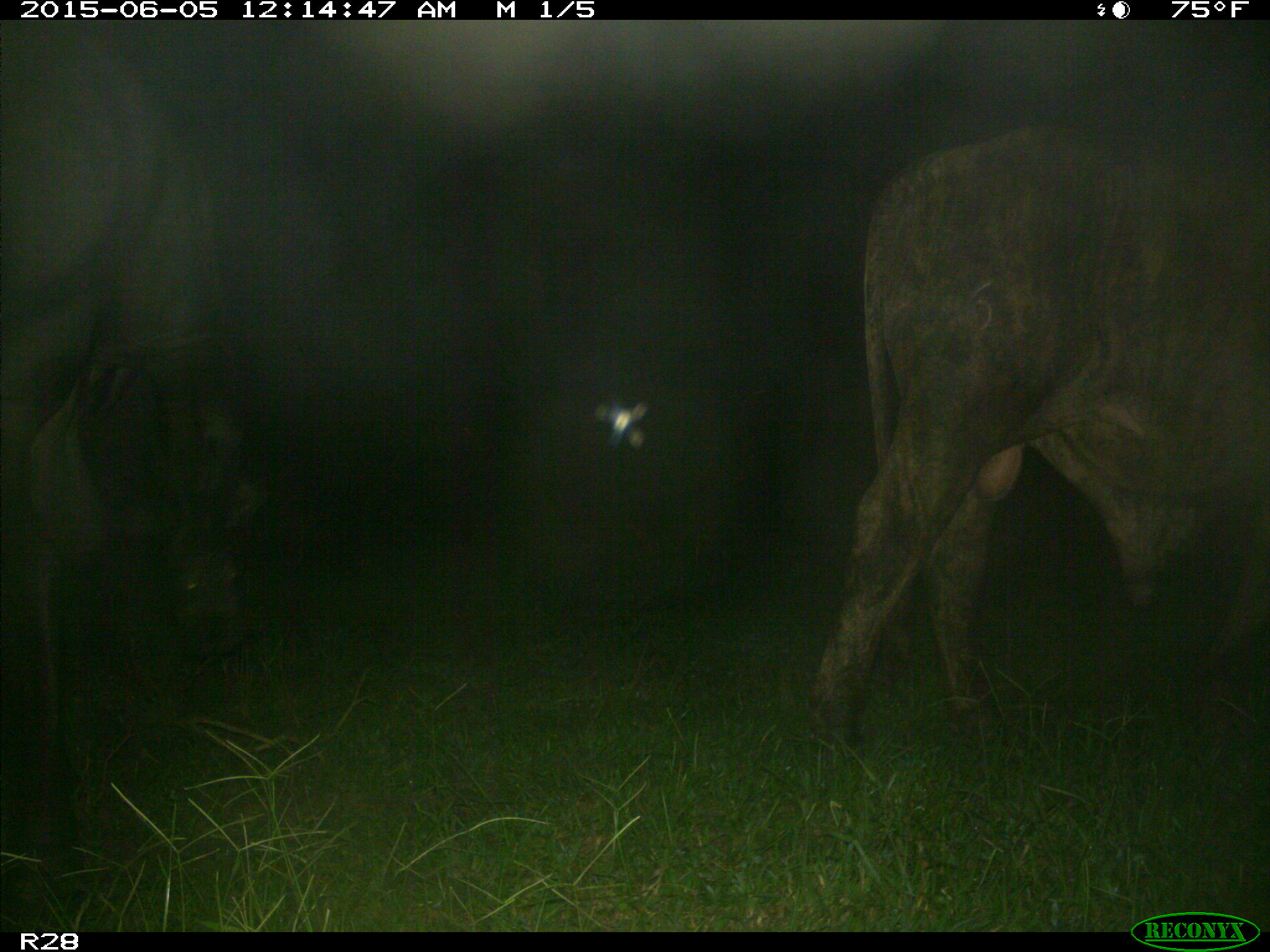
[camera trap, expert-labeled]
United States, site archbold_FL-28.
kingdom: Animalia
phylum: Chordata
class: Mammalia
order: Artiodactyla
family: Bovidae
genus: Bos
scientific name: Bos taurus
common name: domestic cow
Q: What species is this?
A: Bos taurus (domestic cow).